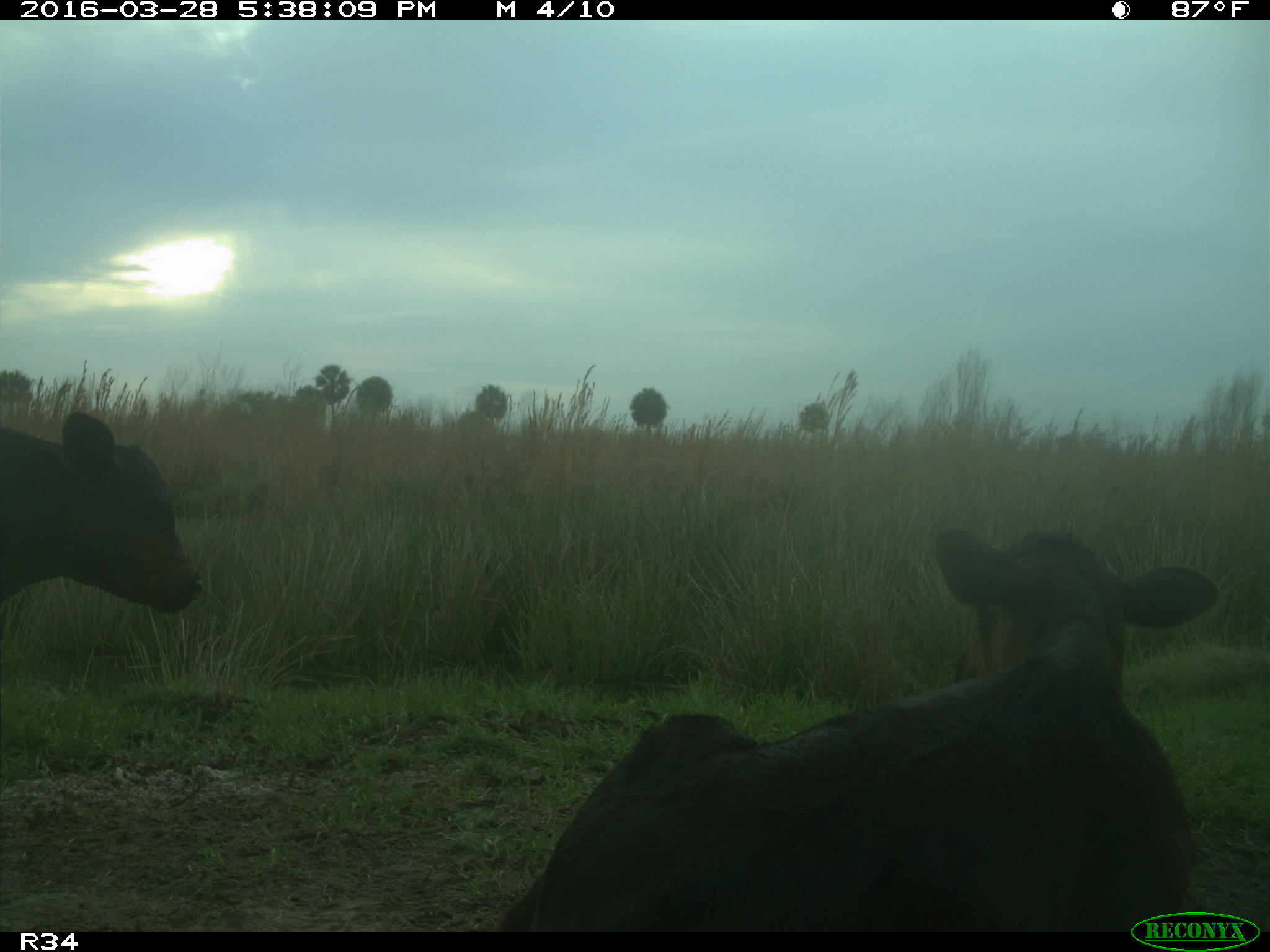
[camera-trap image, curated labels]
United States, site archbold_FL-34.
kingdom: Animalia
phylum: Chordata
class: Mammalia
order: Artiodactyla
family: Bovidae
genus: Bos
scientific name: Bos taurus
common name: domestic cow